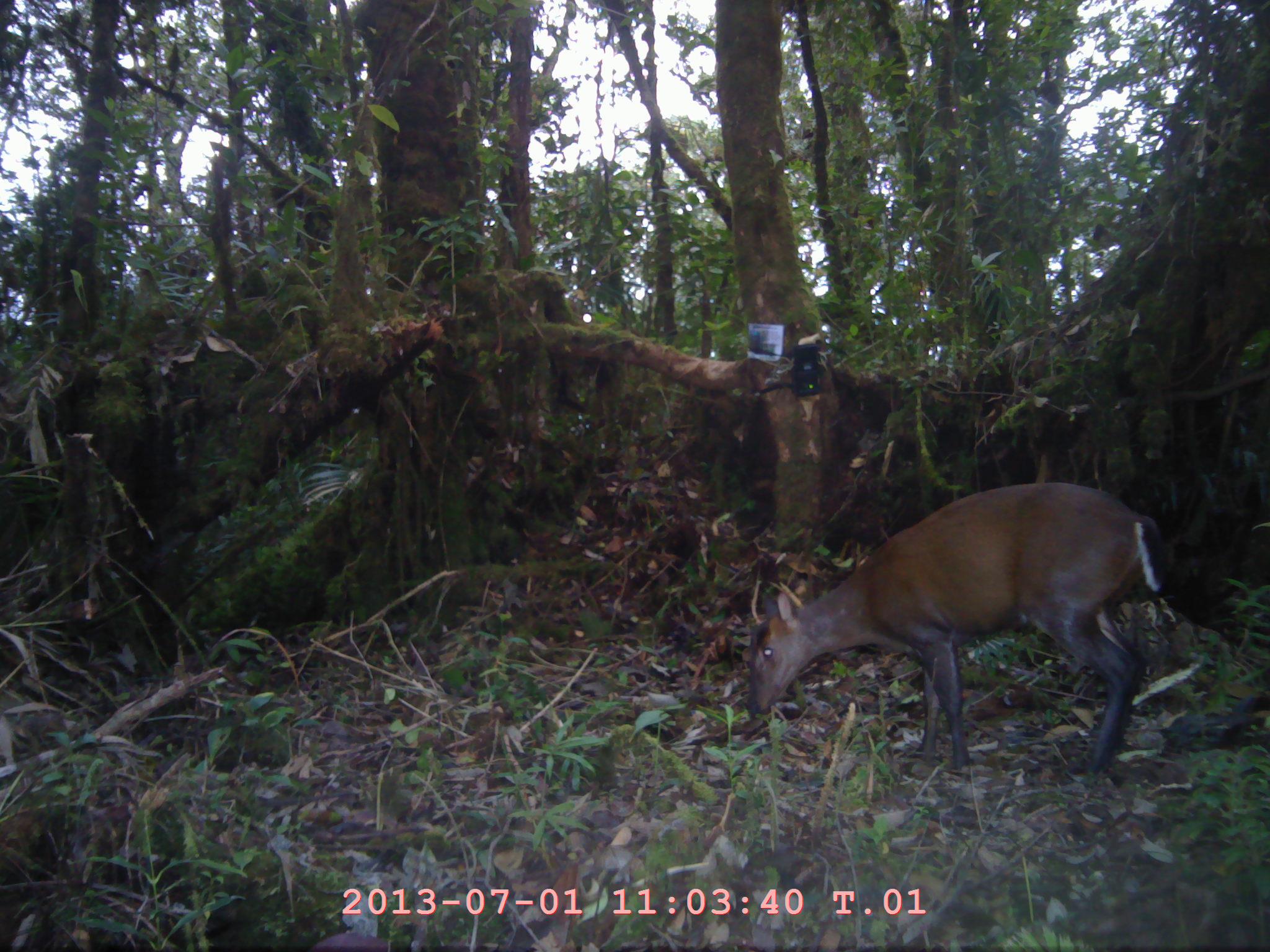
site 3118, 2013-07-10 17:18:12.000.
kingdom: Animalia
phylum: Chordata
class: Mammalia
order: Artiodactyla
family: Cervidae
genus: Muntiacus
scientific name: Muntiacus muntjak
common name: southern red muntjac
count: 1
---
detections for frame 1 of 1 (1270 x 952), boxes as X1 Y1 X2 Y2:
muntiacus muntjak: 744 478 1169 774